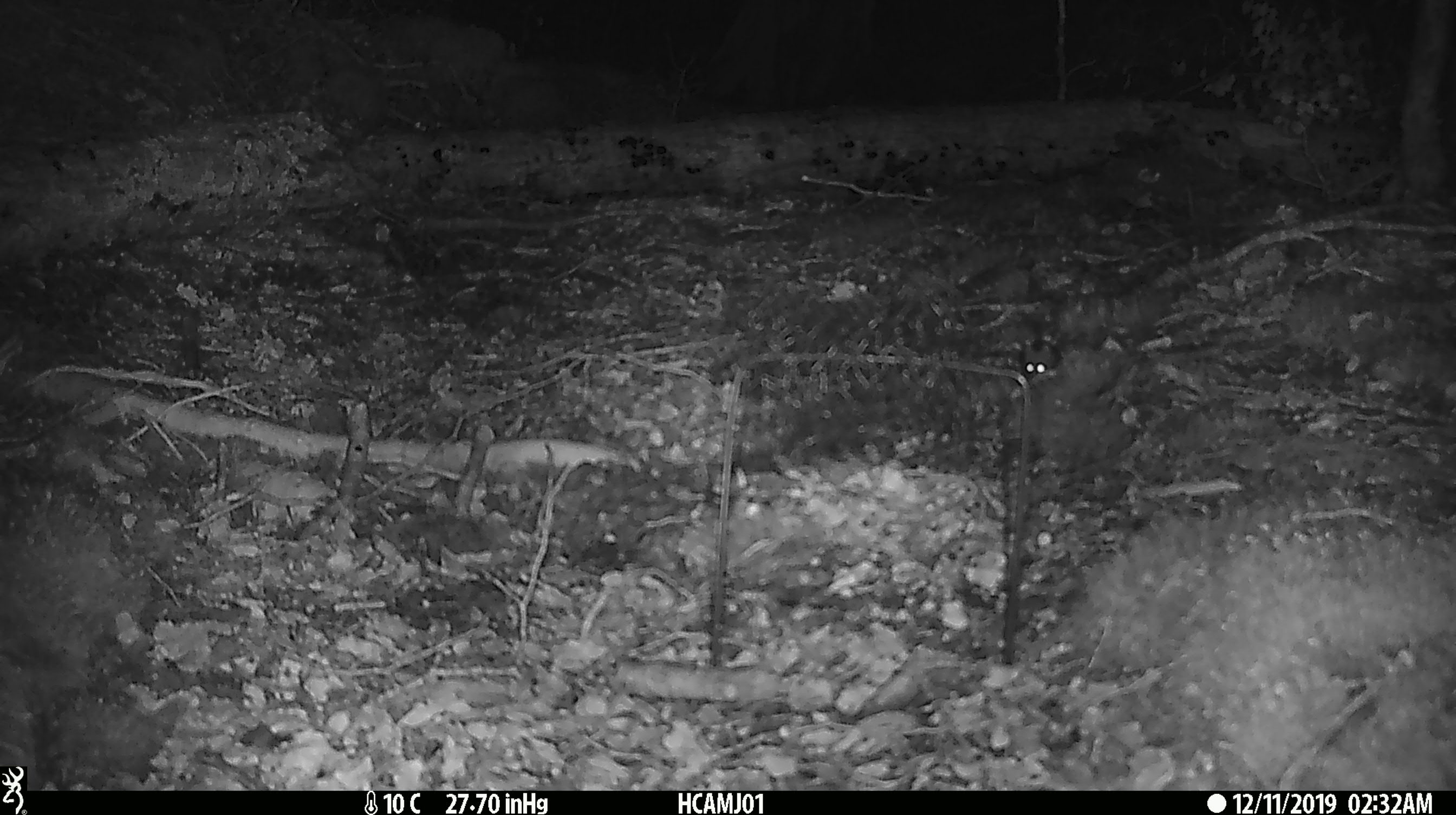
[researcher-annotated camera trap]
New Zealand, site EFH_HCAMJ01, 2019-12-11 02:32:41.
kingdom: Animalia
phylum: Chordata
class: Mammalia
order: Rodentia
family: Muridae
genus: Mus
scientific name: Mus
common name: mouse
Mouse (Mus).